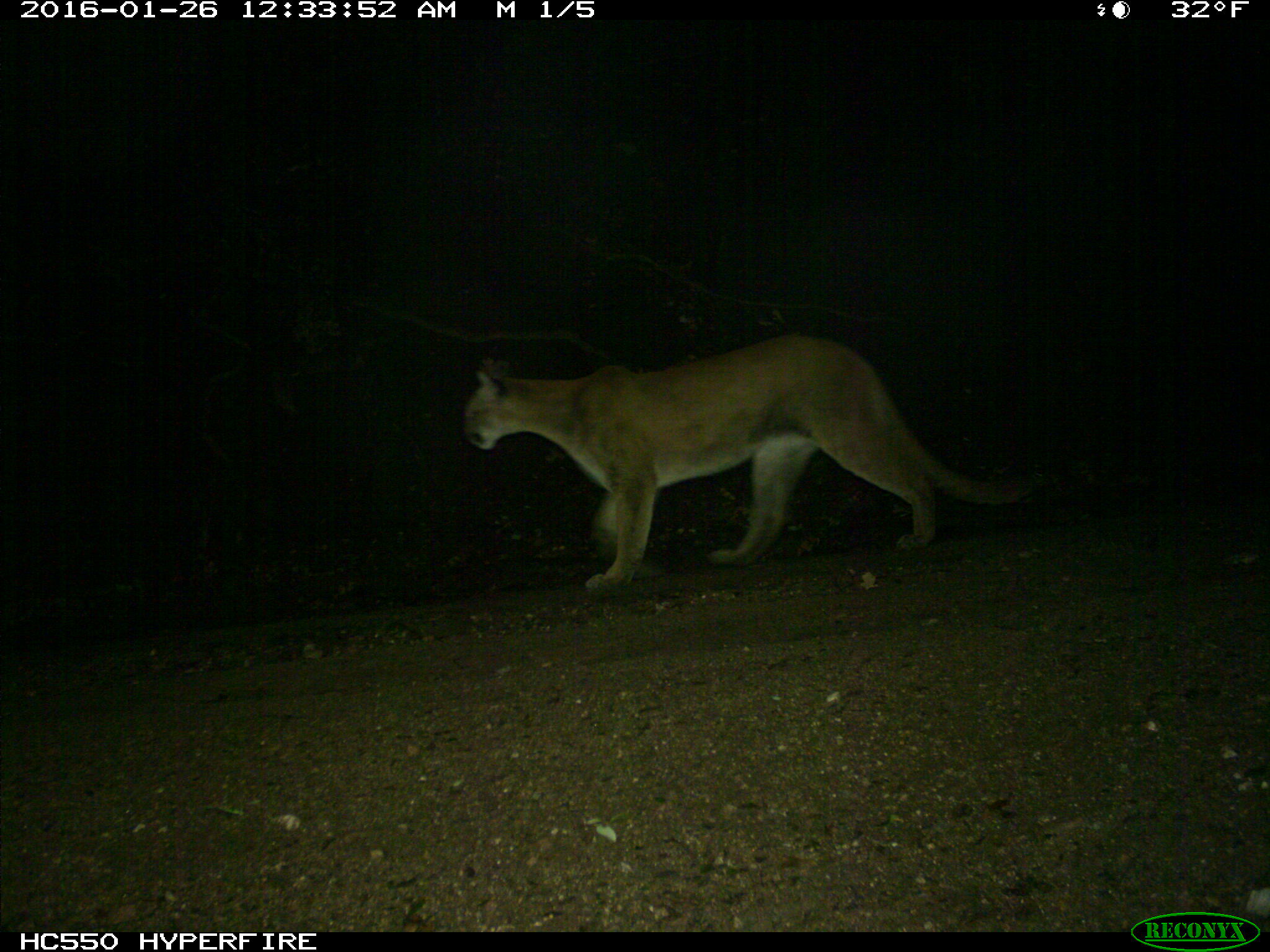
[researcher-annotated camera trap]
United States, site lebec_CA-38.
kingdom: Animalia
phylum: Chordata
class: Mammalia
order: Carnivora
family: Felidae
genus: Puma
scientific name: Puma concolor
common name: mountain lion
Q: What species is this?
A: Puma concolor (mountain lion).